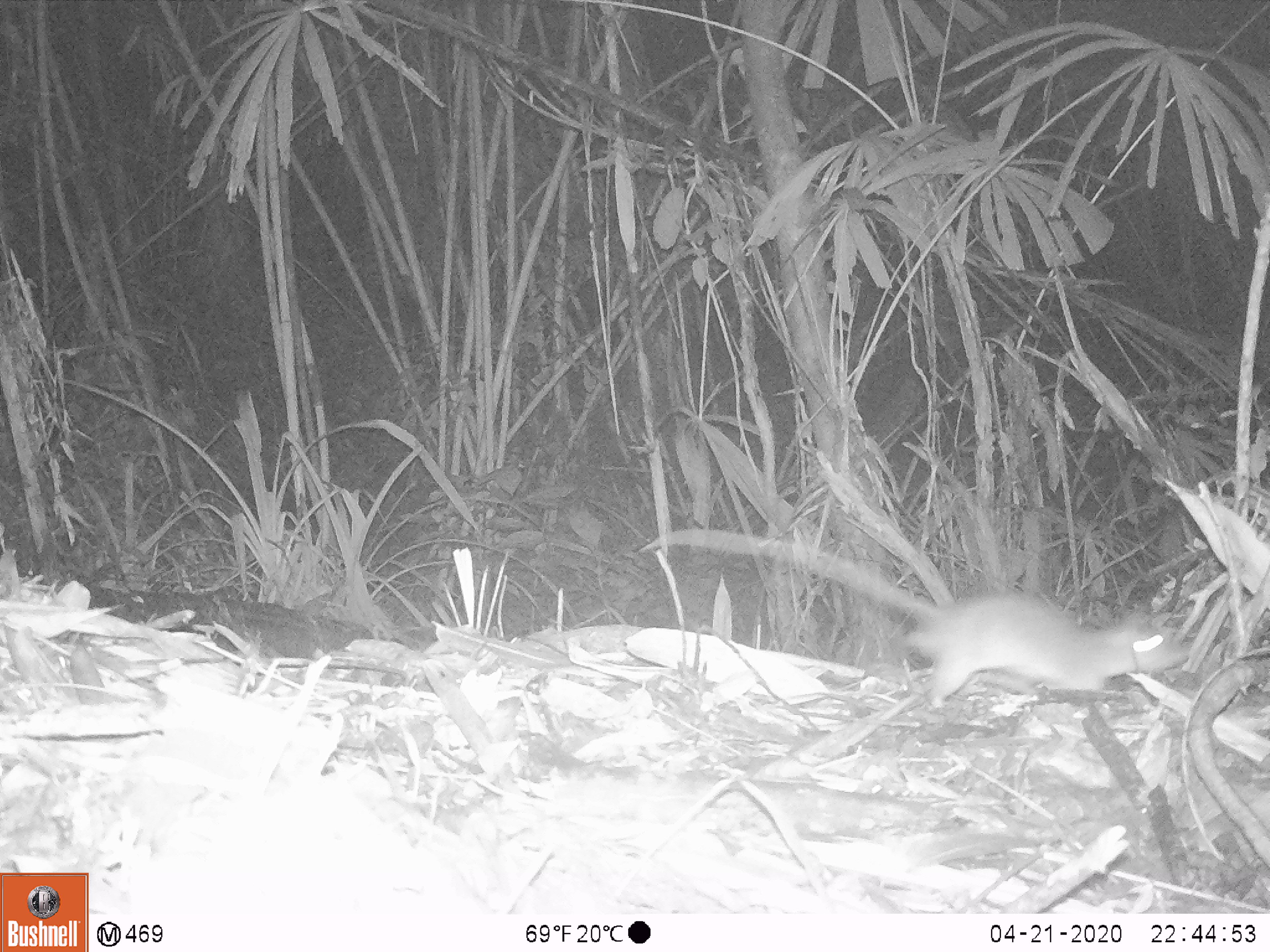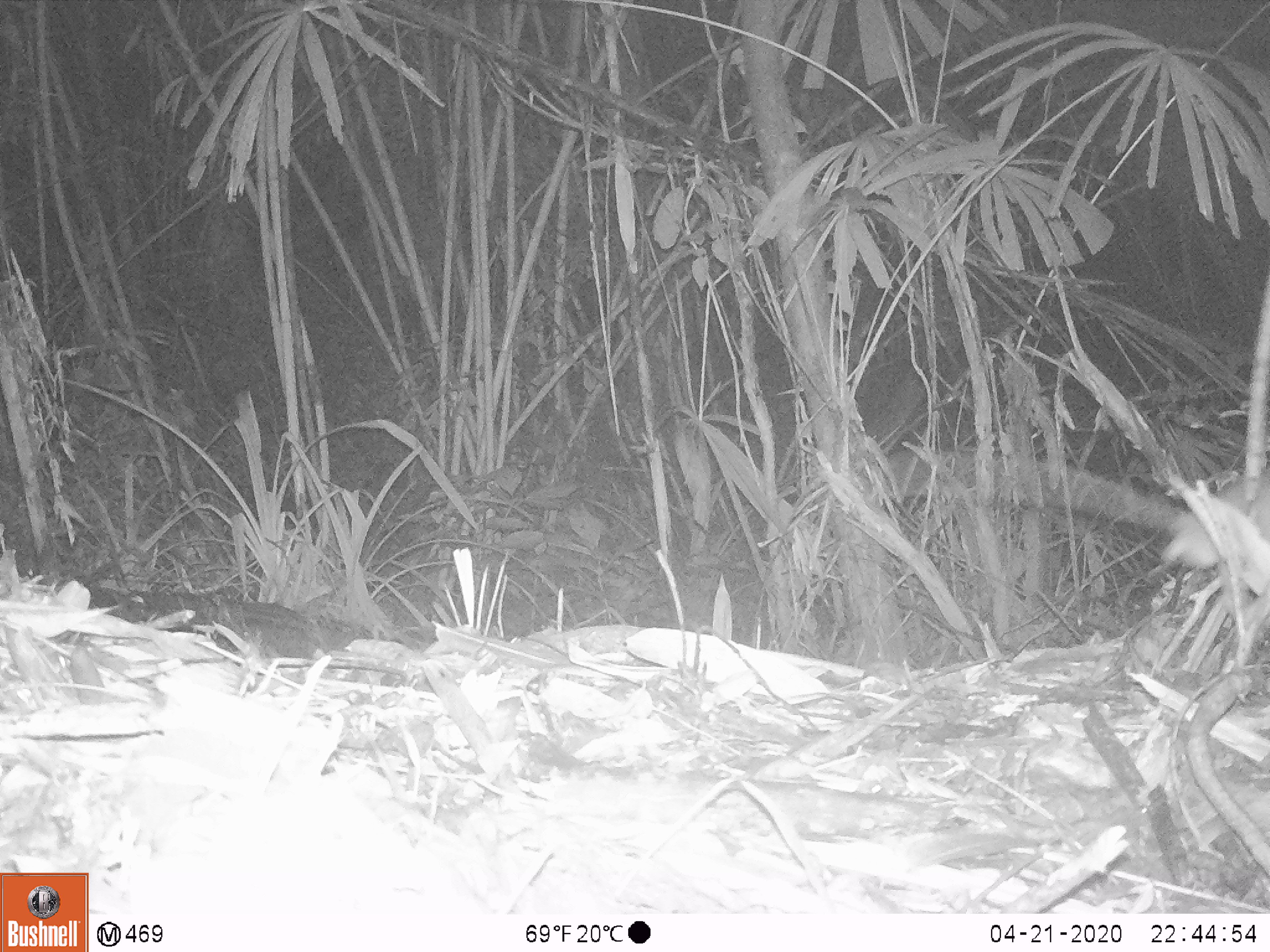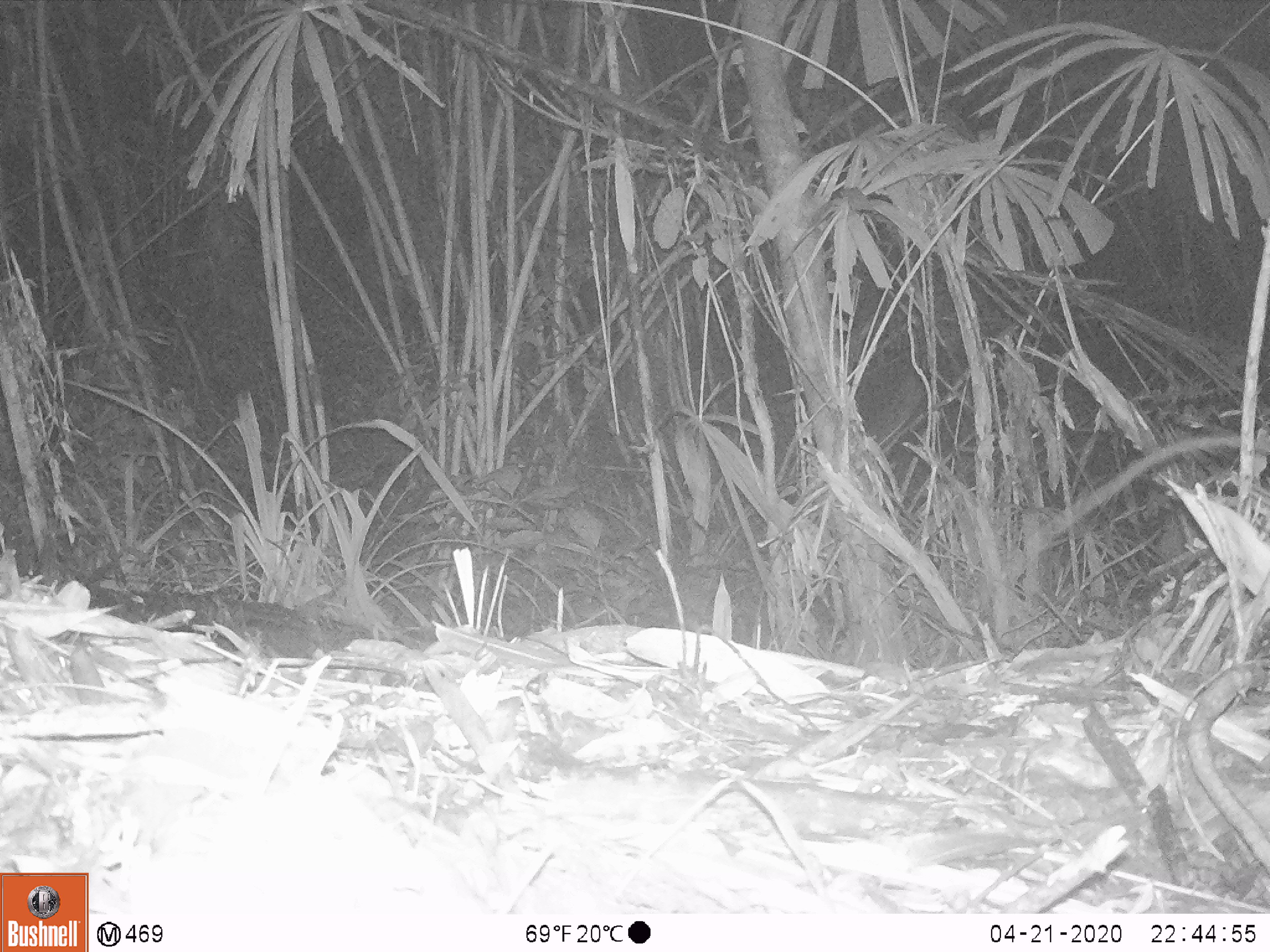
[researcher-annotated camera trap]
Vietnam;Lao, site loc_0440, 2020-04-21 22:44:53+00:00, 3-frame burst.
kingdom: Animalia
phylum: Chordata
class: Mammalia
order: Rodentia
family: Muridae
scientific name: Muridae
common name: old-world mice and rats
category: unidentified murid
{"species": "unidentified murid (old-world mice and rats) (Muridae)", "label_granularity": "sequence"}